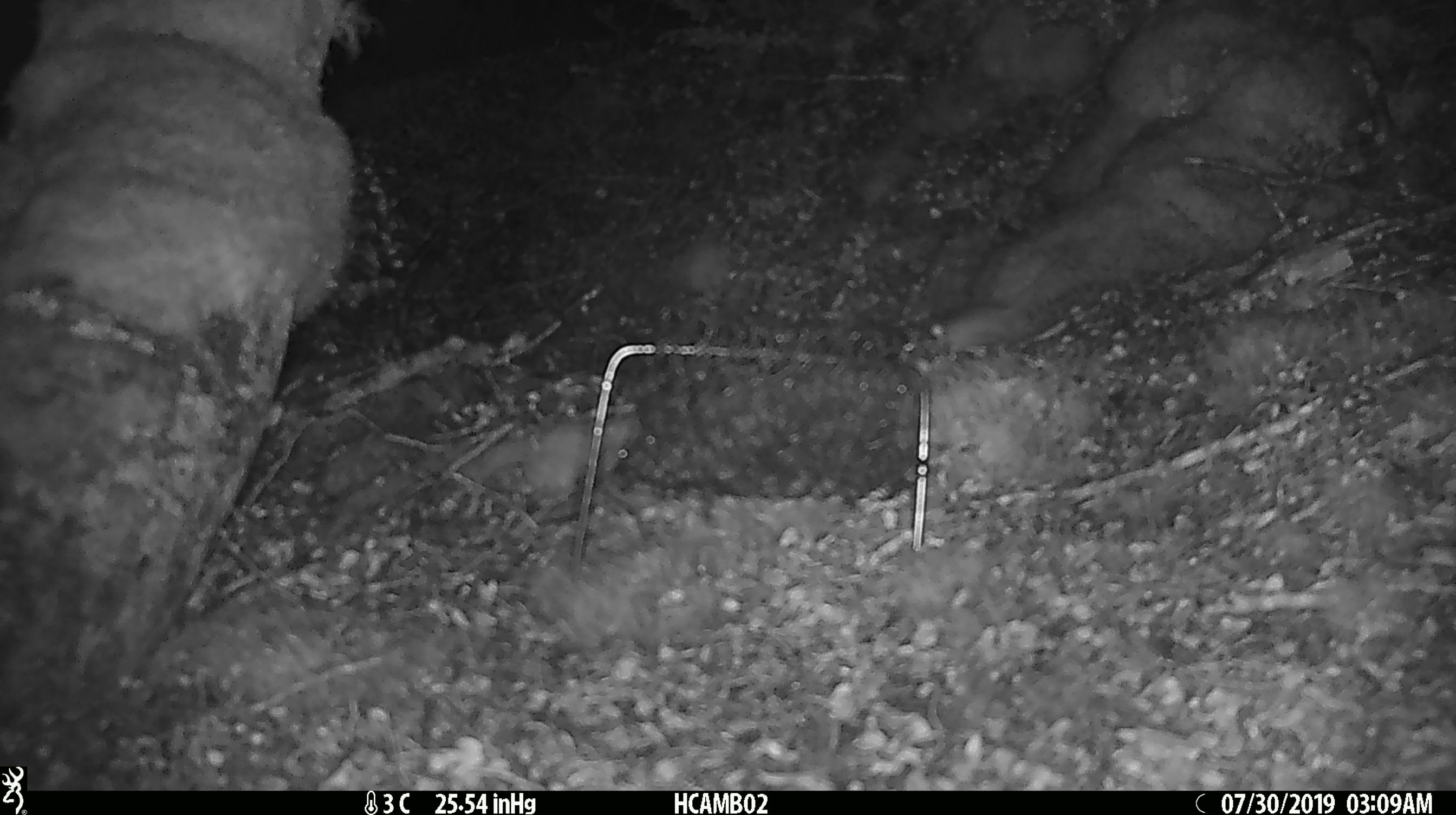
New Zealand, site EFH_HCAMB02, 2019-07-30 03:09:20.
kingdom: Animalia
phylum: Chordata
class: Mammalia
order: Rodentia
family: Muridae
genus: Mus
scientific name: Mus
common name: mouse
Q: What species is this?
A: Mouse (Mus).